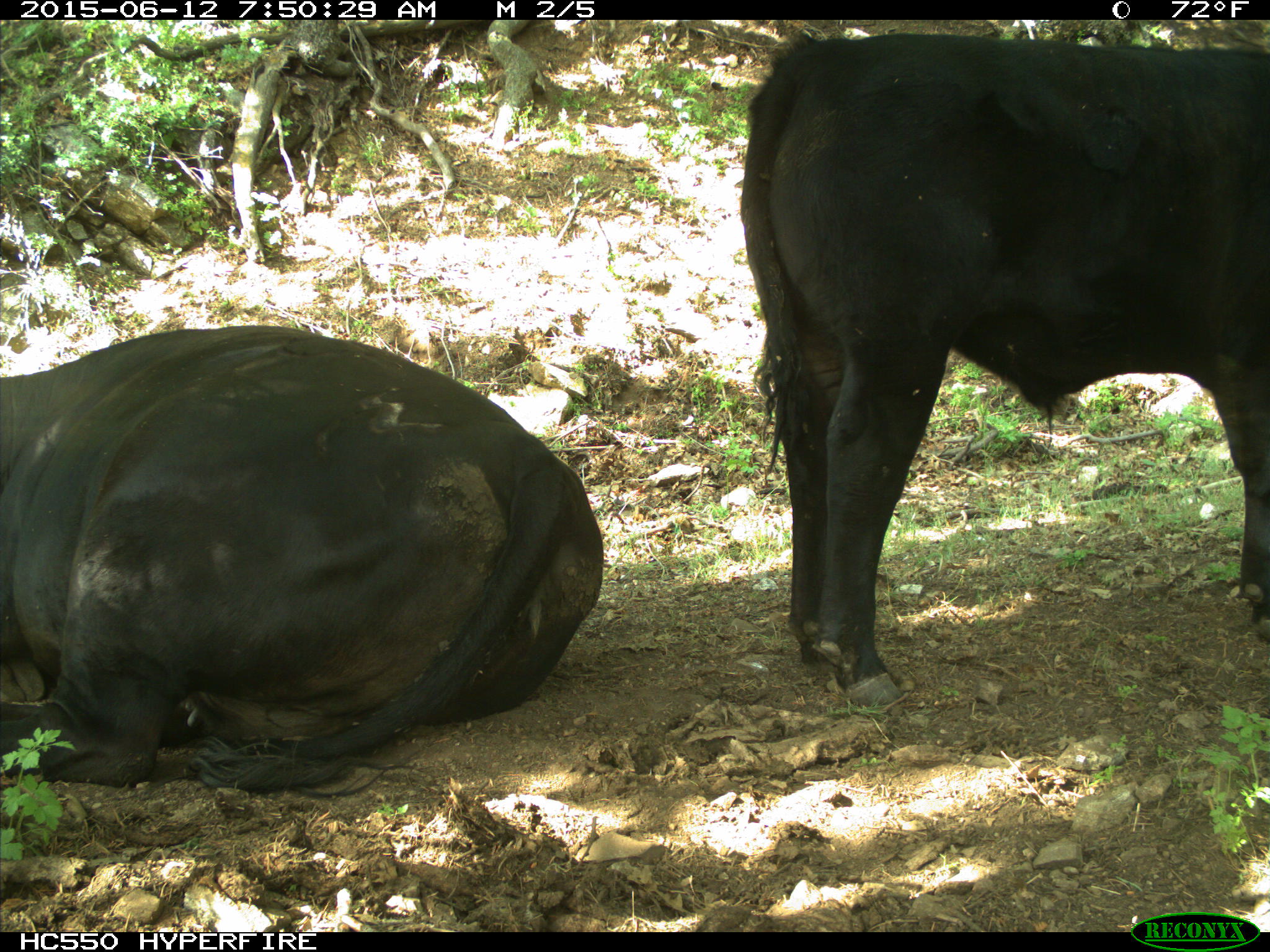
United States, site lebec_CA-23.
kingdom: Animalia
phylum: Chordata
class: Mammalia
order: Artiodactyla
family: Bovidae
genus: Bos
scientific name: Bos taurus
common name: domestic cow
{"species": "Bos taurus (domestic cow)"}